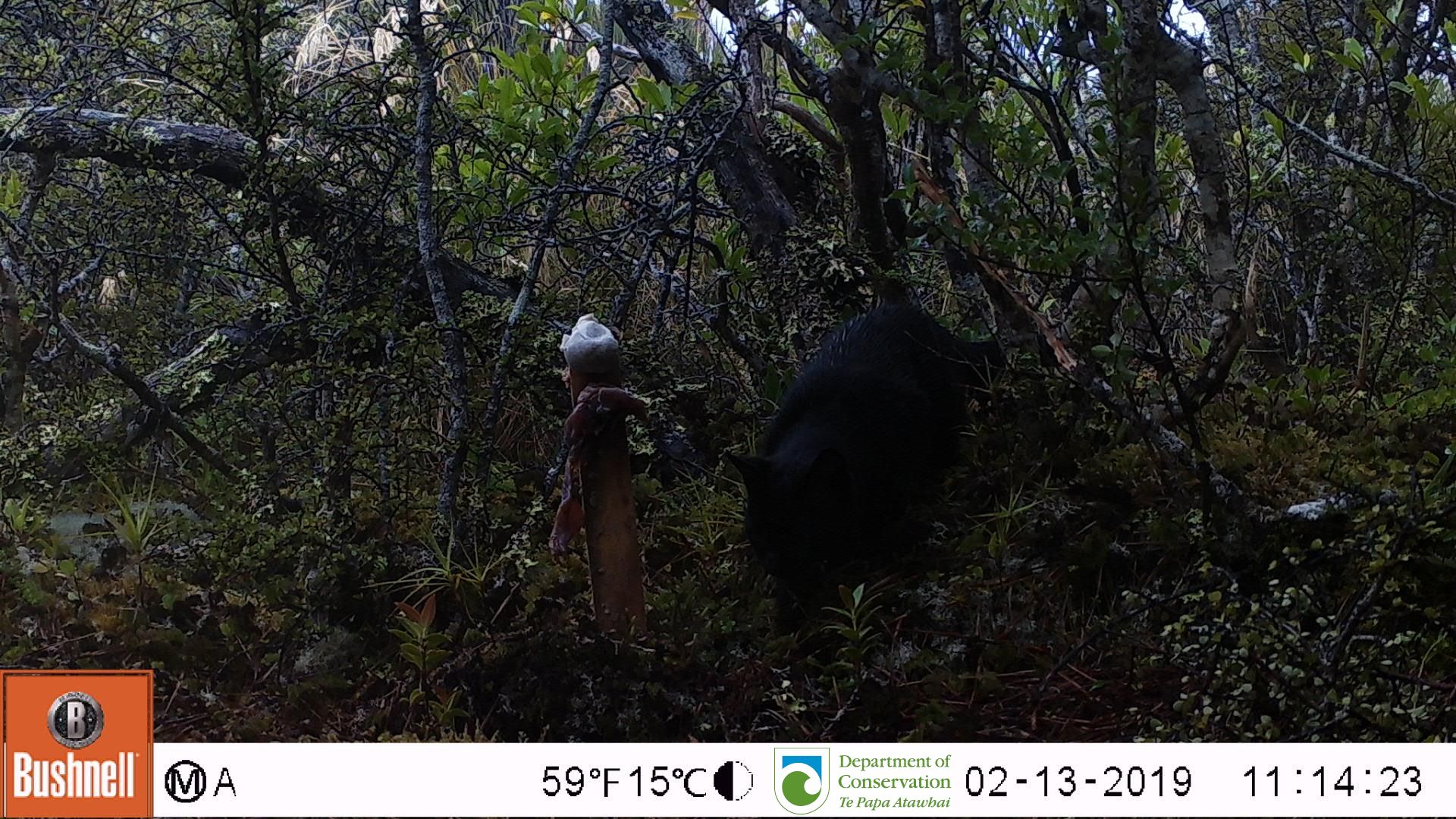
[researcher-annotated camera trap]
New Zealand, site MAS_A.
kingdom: Animalia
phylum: Chordata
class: Mammalia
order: Carnivora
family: Felidae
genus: Felis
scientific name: Felis catus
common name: domestic cat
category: cat